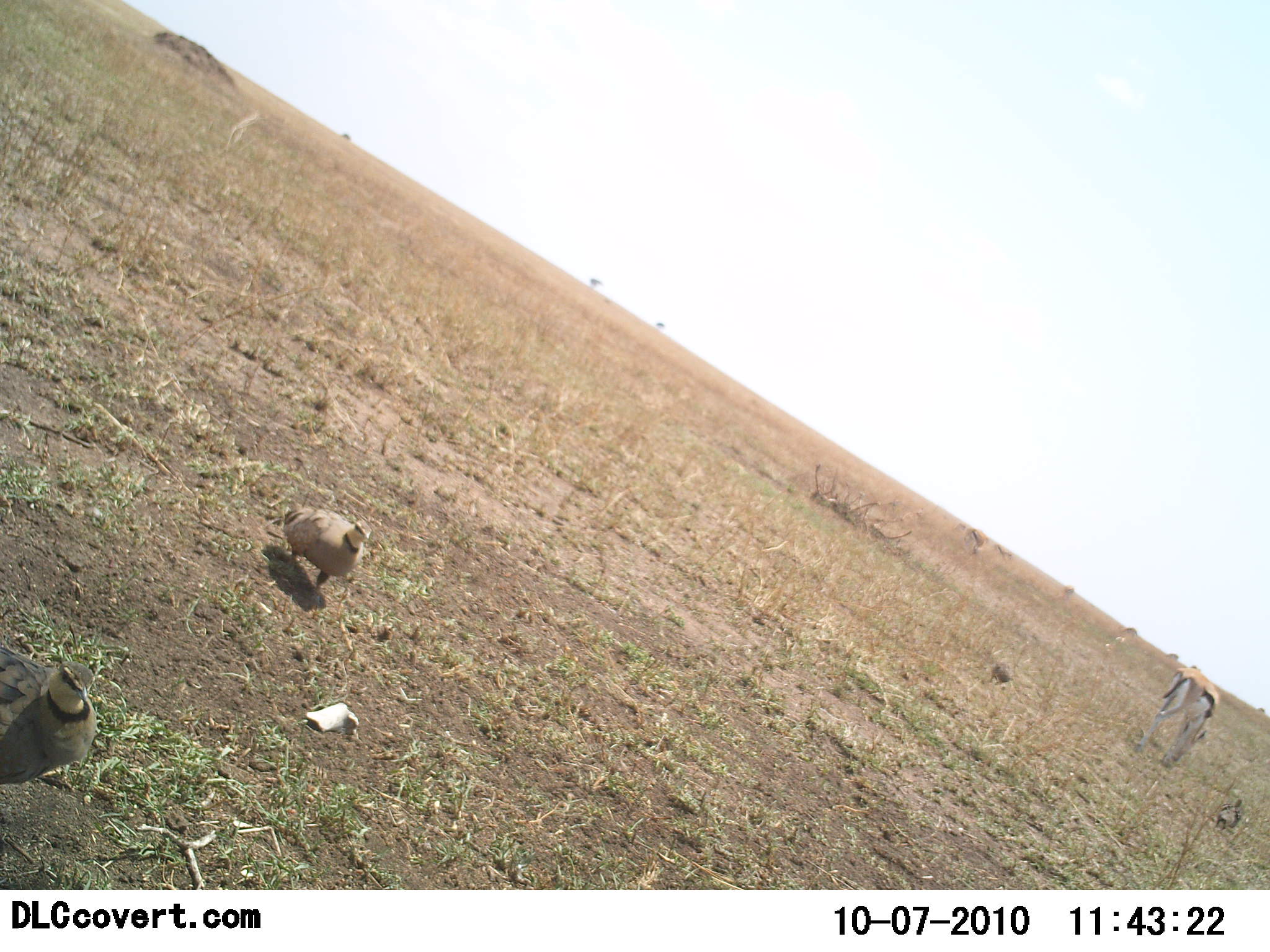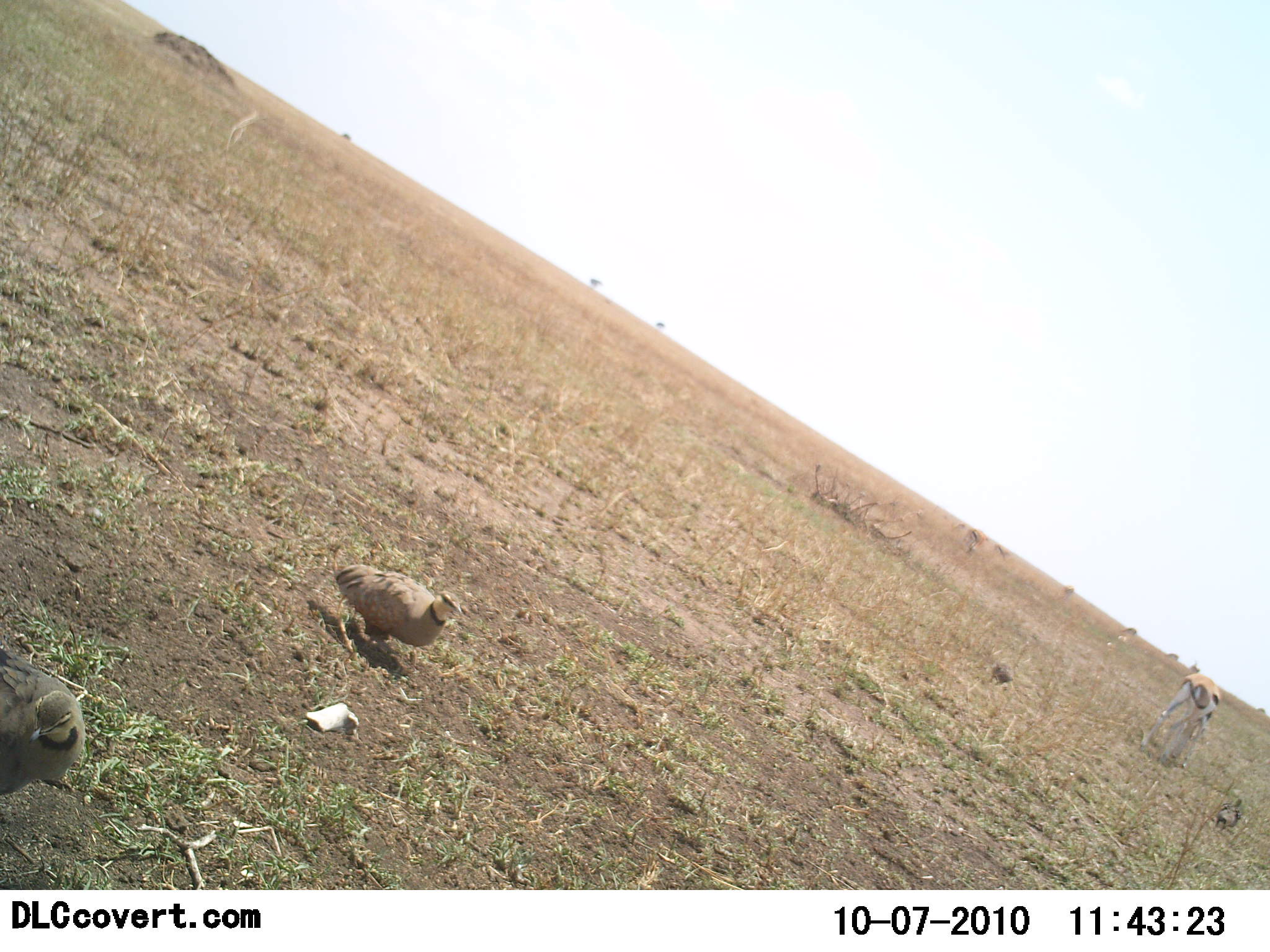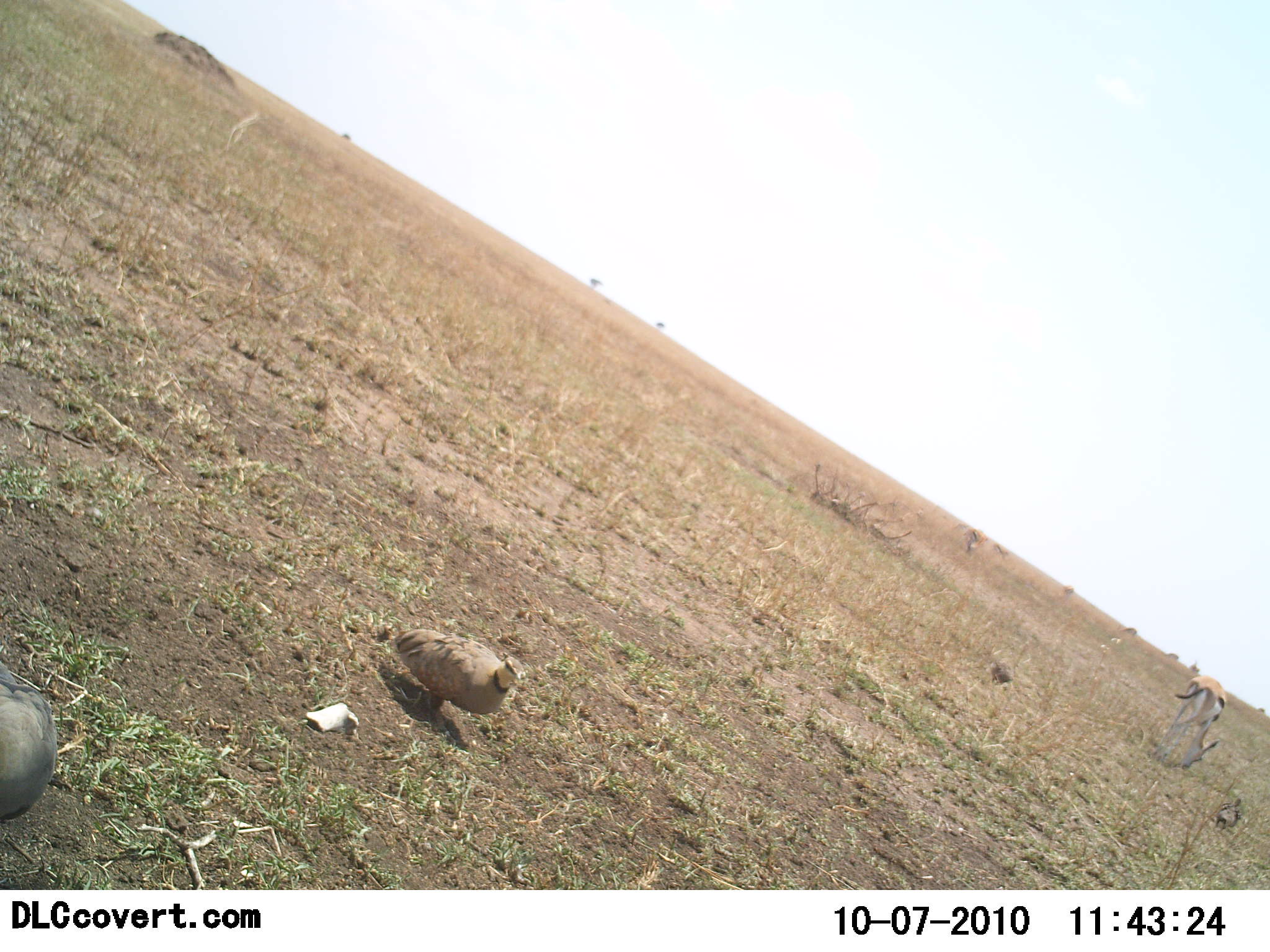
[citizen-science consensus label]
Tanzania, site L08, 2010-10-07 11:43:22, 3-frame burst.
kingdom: Animalia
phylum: Chordata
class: Mammalia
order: Artiodactyla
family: Bovidae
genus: Eudorcas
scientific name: Eudorcas thomsonii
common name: thomson's gazelle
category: gazellethomsons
Gazellethomsons (thomson's gazelle) (Eudorcas thomsonii), count 1. Behavior (volunteer vote fractions): standing 36%, resting 0%, moving 0%, interacting 0%. Young present (vote fraction): 0%. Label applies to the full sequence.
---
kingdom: Animalia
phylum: Chordata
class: Aves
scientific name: Aves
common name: bird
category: otherbird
Otherbird (bird) (Aves), count 2. Behavior (volunteer vote fractions): standing 76%, resting 6%, moving 24%, interacting 0%. Young present (vote fraction): 0%. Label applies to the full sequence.